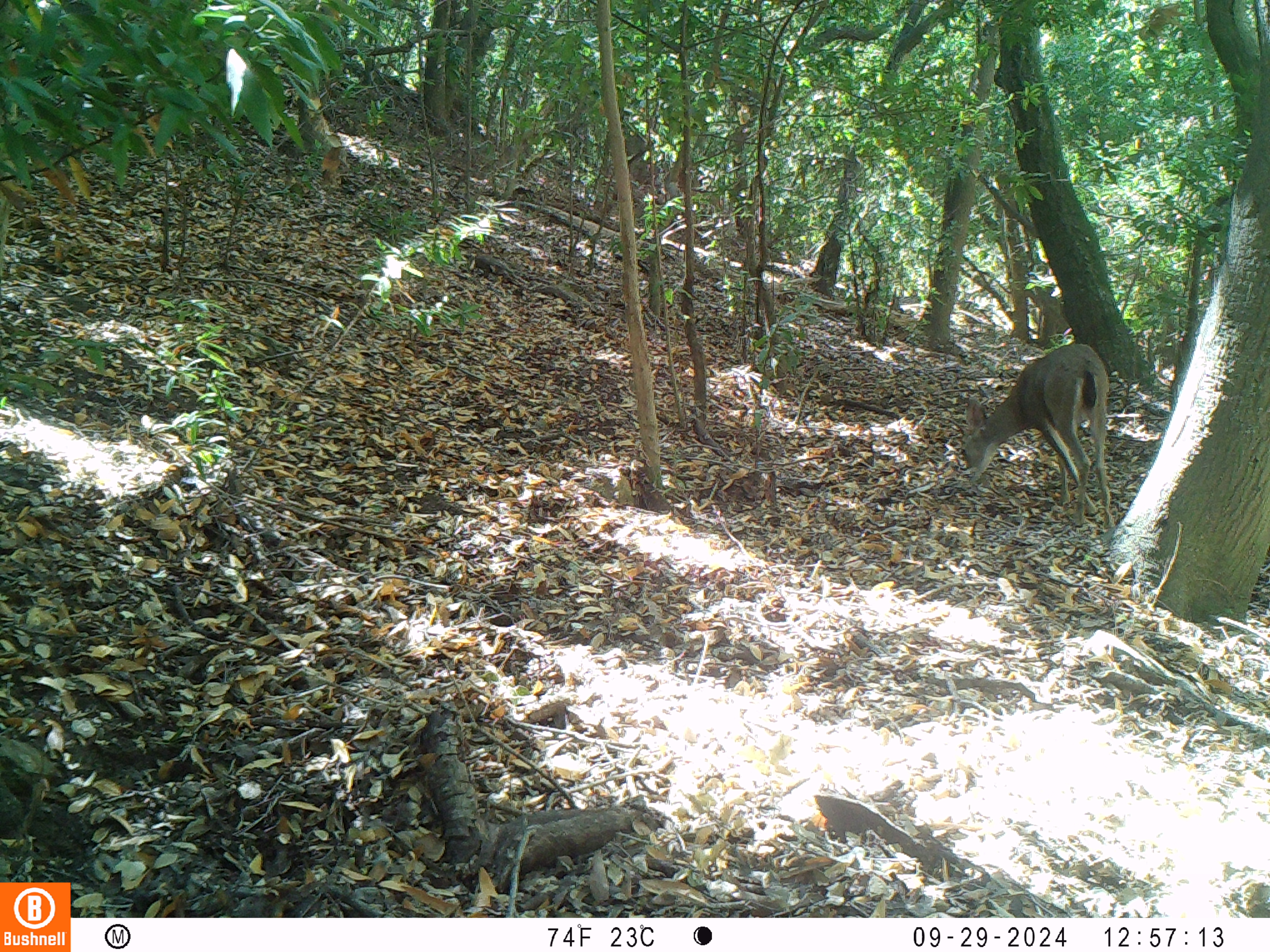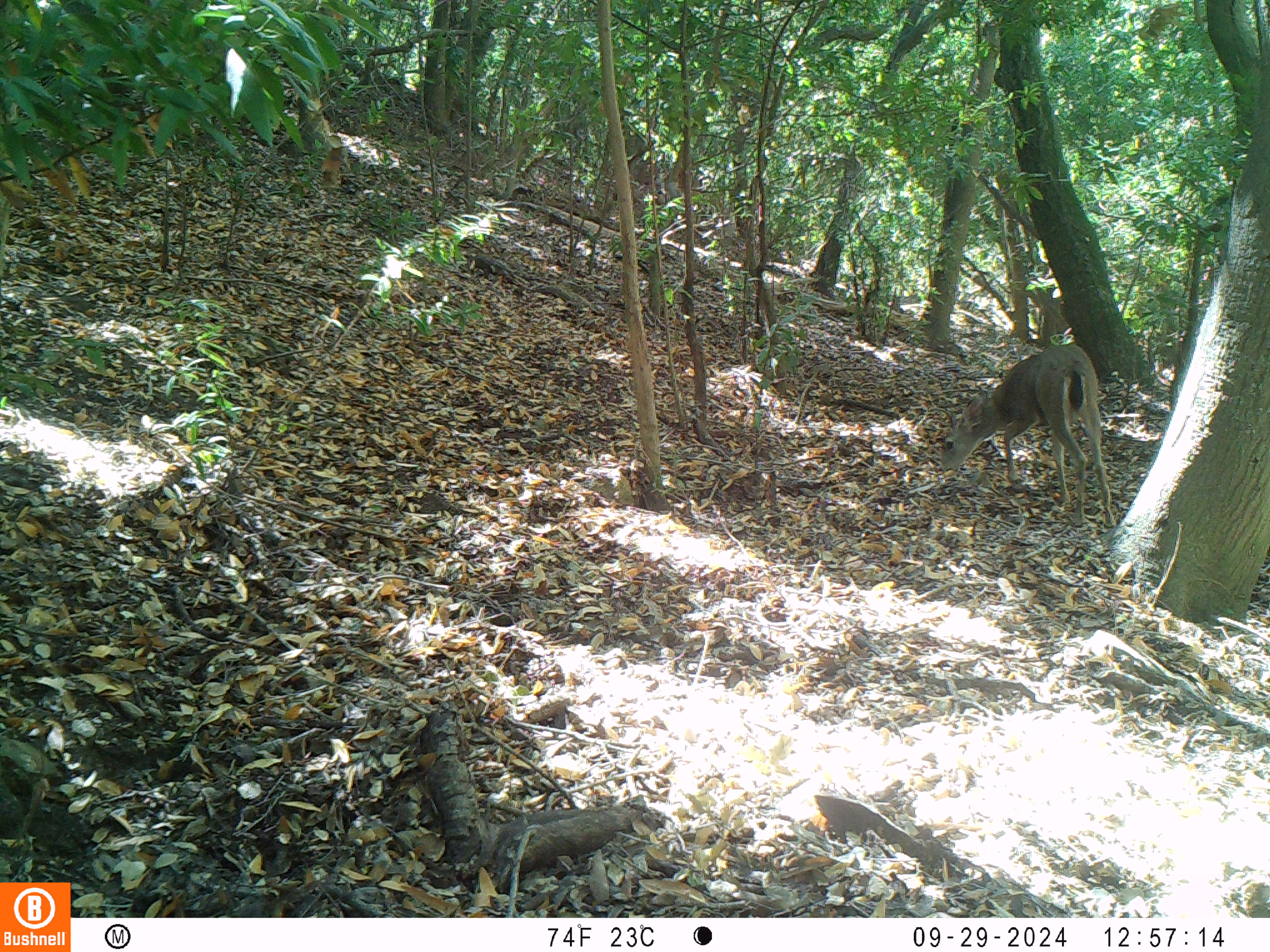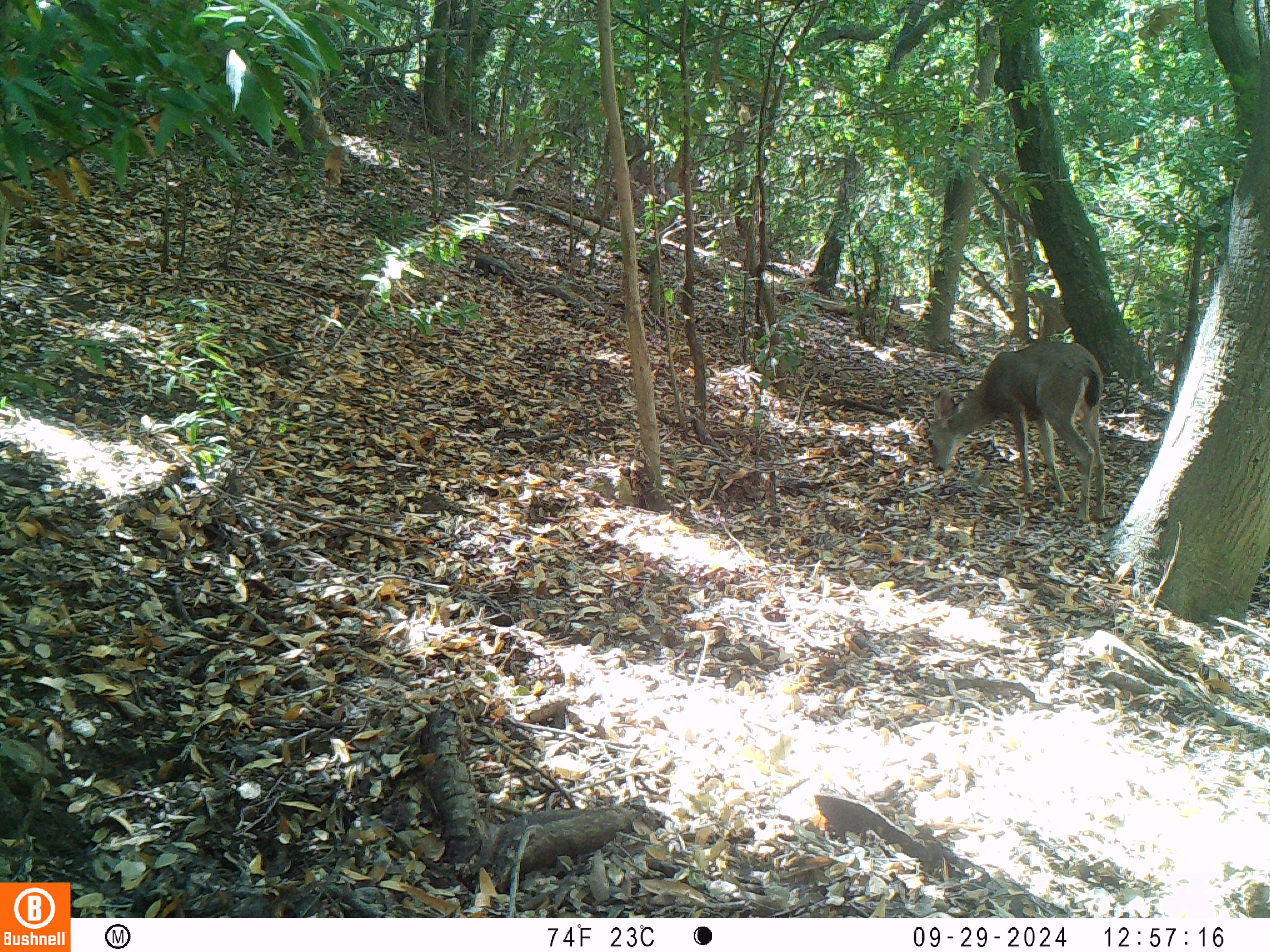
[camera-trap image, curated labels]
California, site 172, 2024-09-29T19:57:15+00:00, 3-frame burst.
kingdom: Animalia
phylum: Chordata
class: Mammalia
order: Artiodactyla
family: Cervidae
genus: Odocoileus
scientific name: Odocoileus hemionus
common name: mule deer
Mule deer (Odocoileus hemionus).